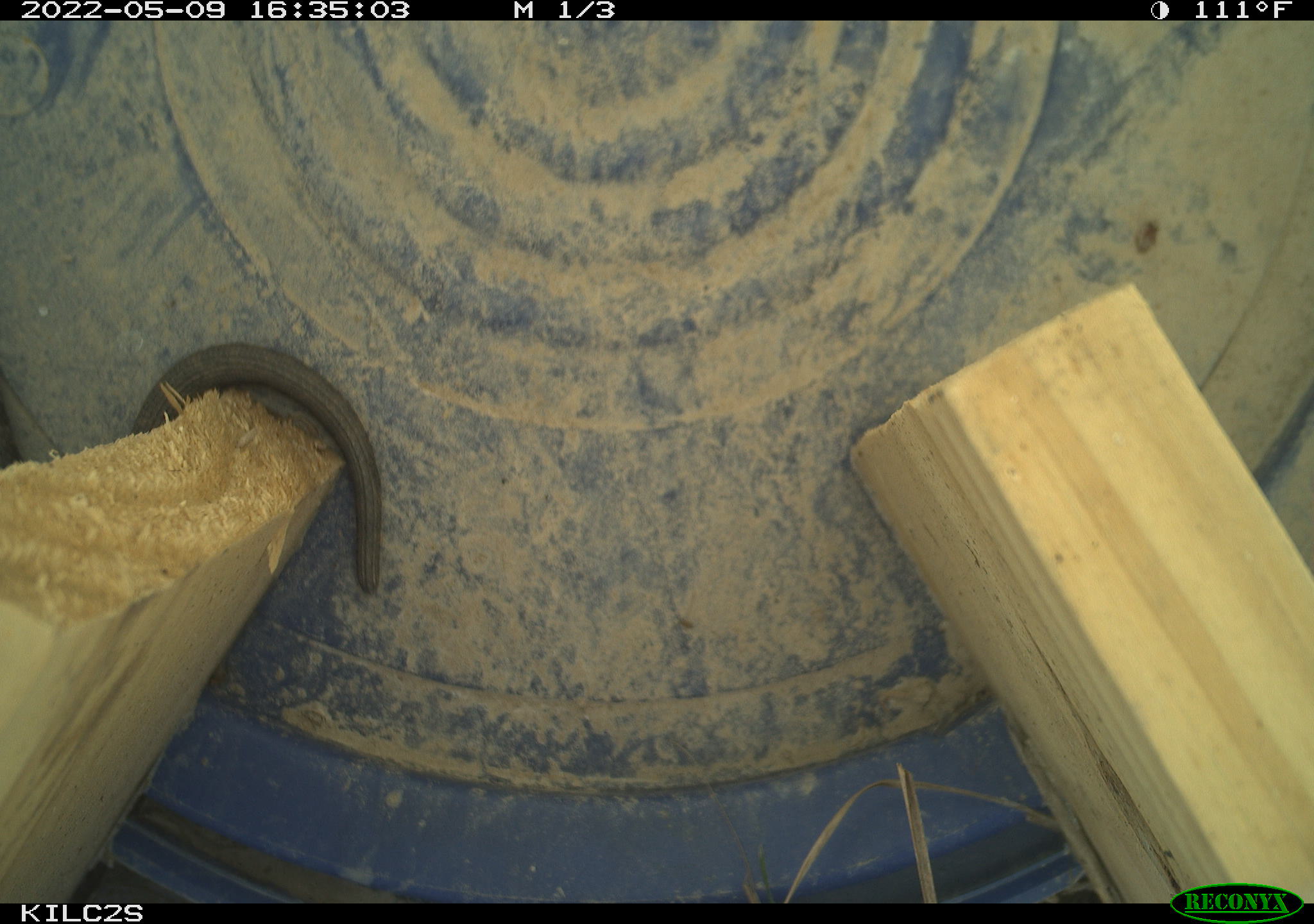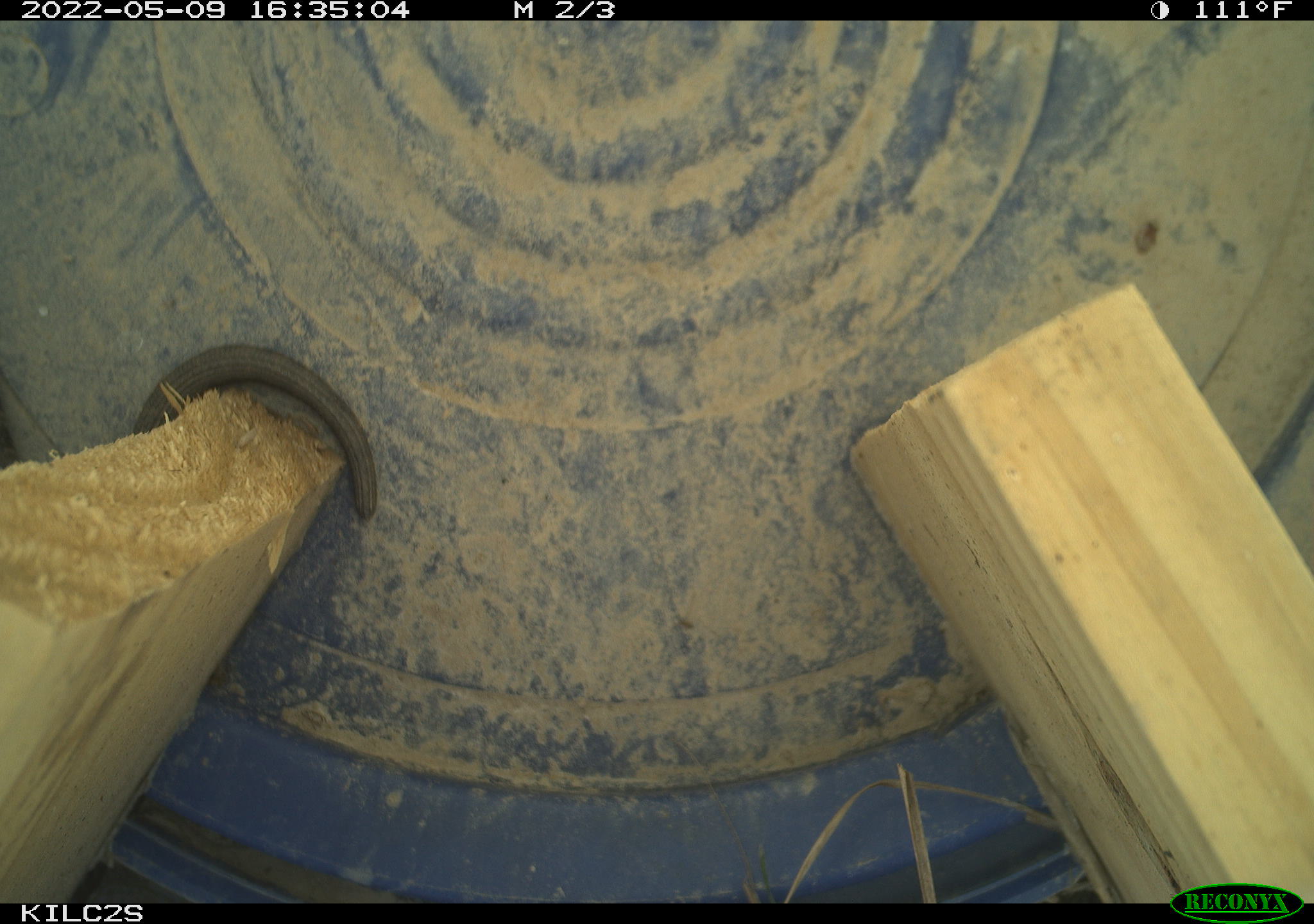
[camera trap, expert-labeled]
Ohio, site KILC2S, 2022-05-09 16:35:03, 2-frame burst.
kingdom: Animalia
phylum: Chordata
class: Reptilia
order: Squamata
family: Colubridae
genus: Nerodia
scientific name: Nerodia sipedon sipedon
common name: northern watersnake